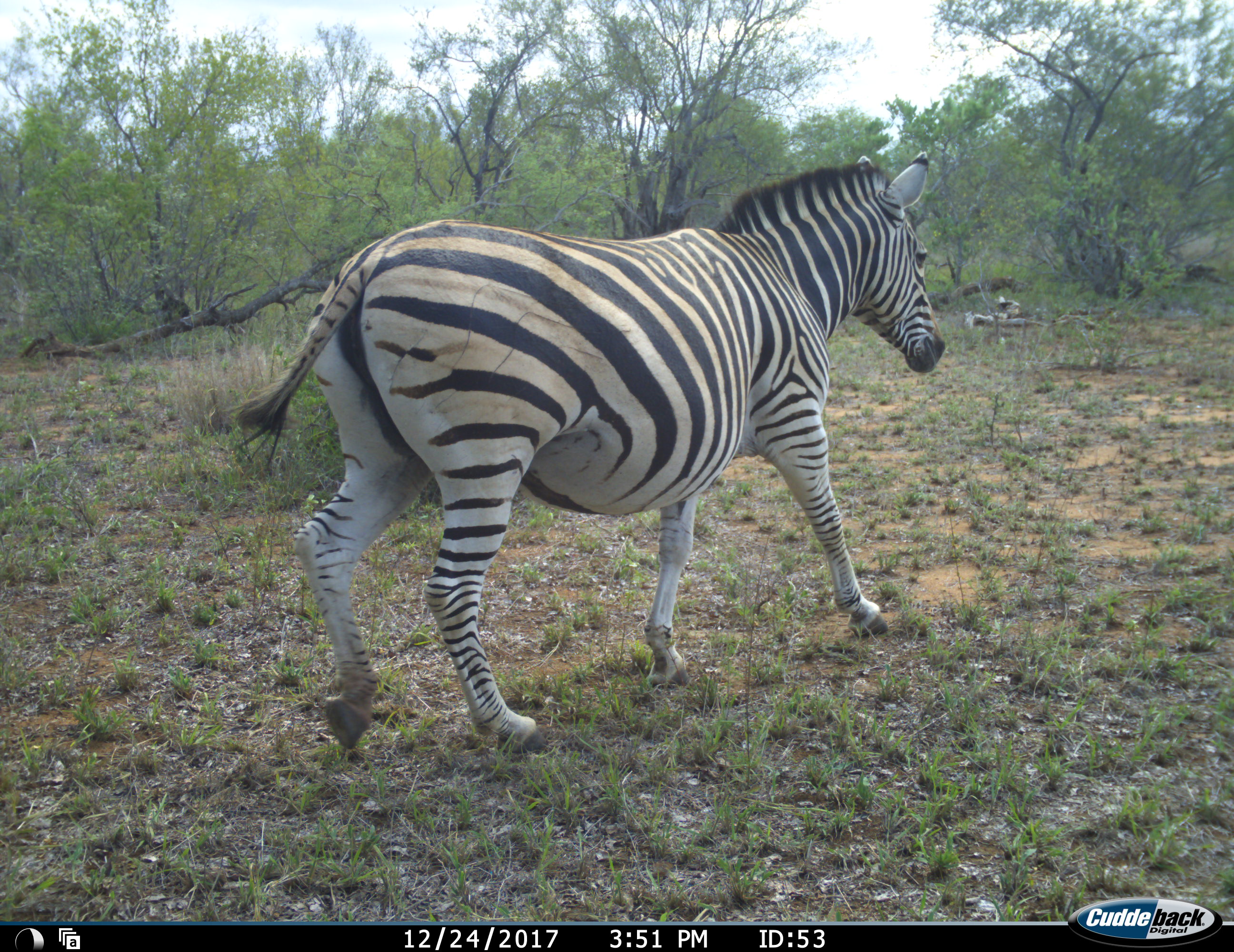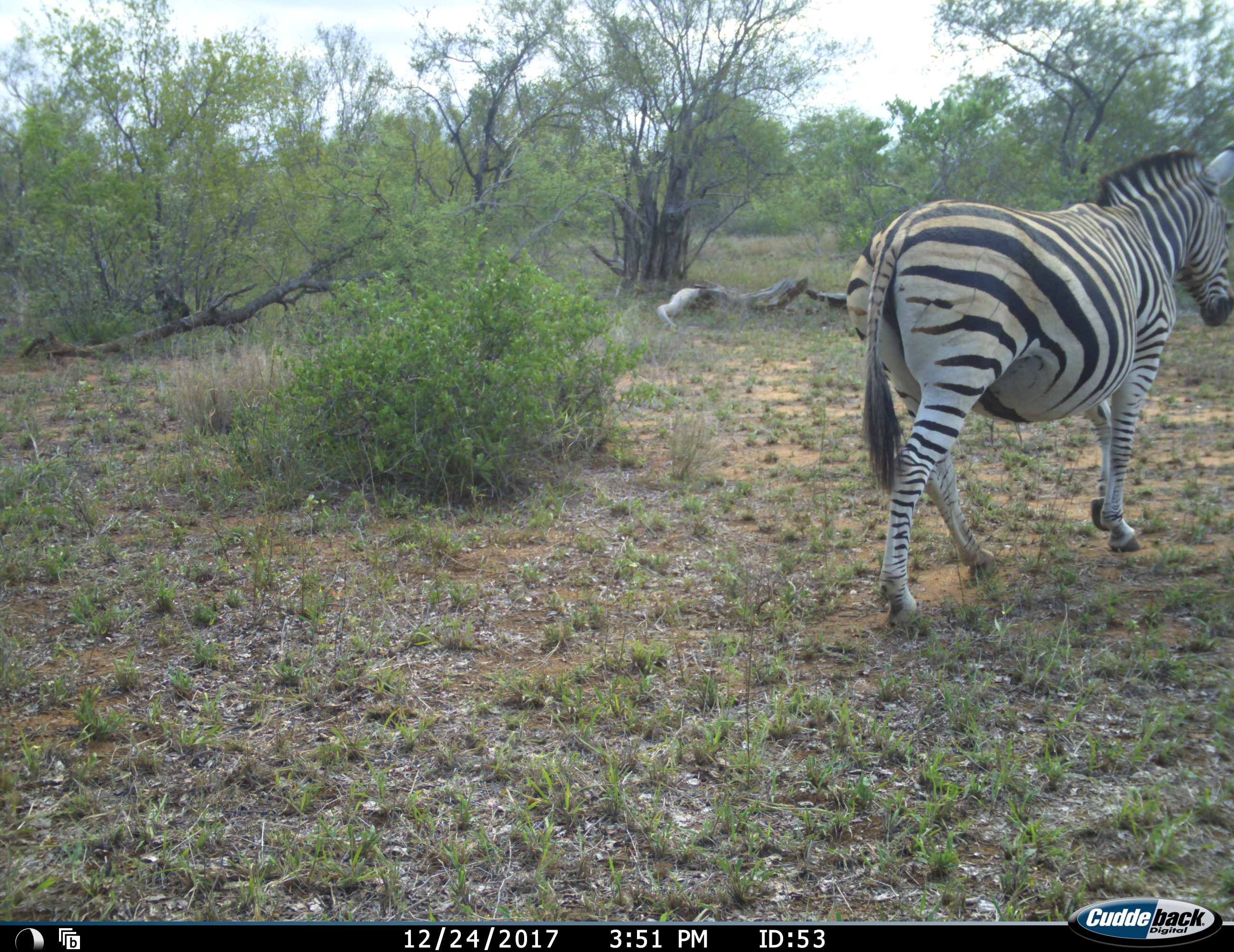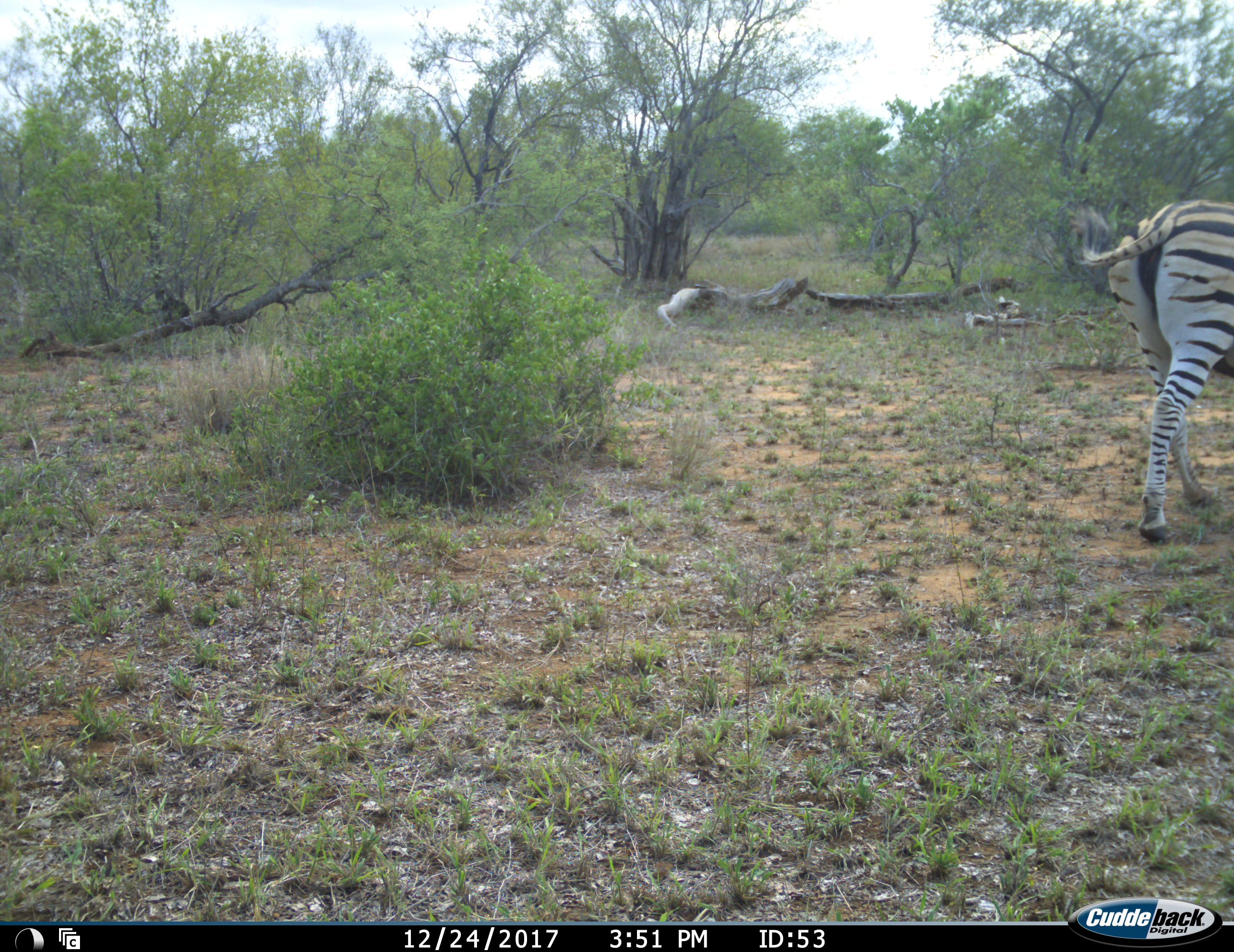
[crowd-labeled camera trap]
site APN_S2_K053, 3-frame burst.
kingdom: Animalia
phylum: Chordata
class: Mammalia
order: Perissodactyla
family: Equidae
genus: Equus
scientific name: Equus quagga burchellii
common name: burchell's zebra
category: zebraburchells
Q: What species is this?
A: Zebraburchells (burchell's zebra) (Equus quagga burchellii).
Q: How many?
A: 1.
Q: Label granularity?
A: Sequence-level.